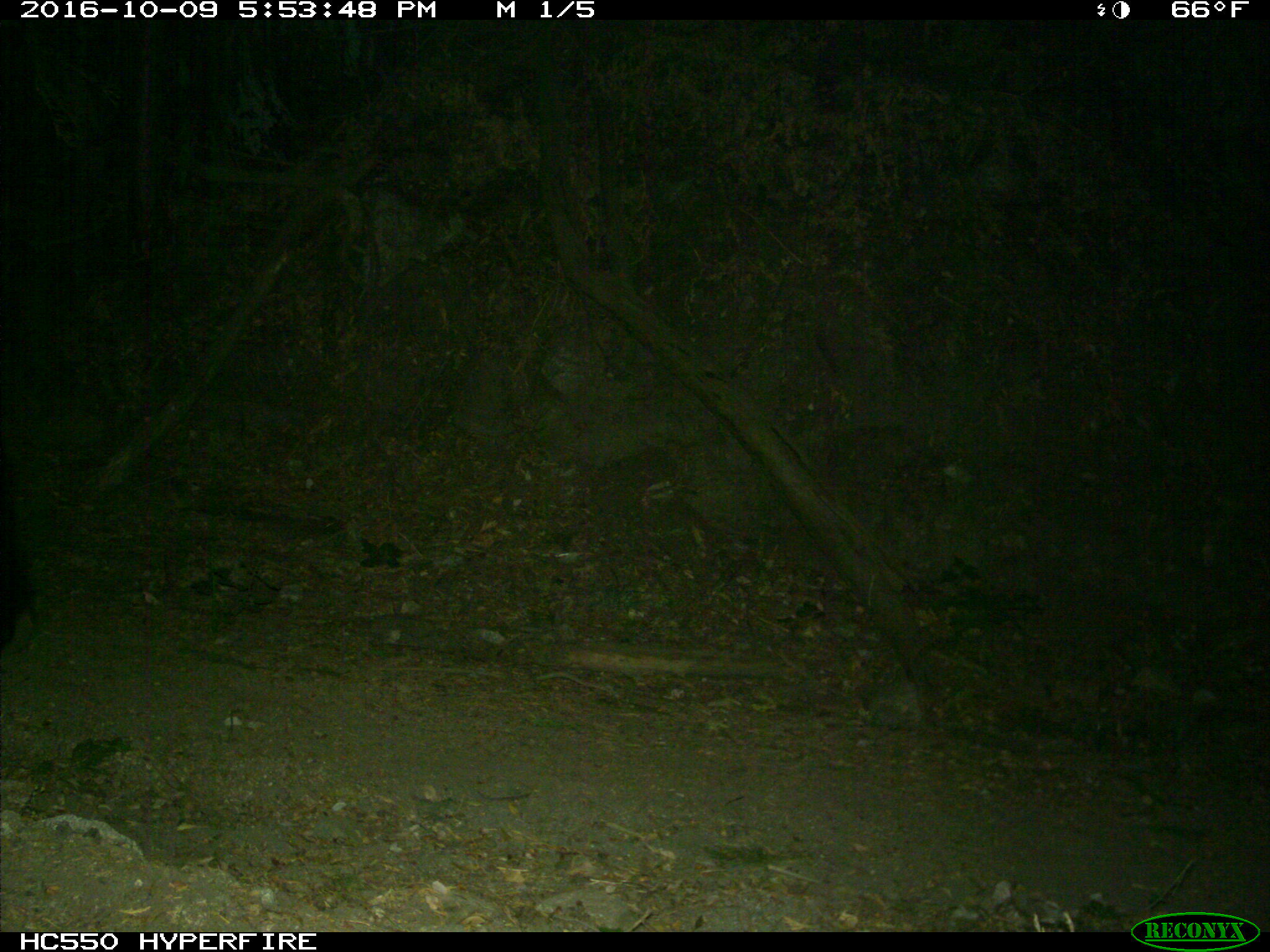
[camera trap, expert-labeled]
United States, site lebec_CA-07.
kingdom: Animalia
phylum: Chordata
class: Mammalia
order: Carnivora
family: Ursidae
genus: Ursus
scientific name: Ursus americanus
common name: american black bear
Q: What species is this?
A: Ursus americanus (american black bear).